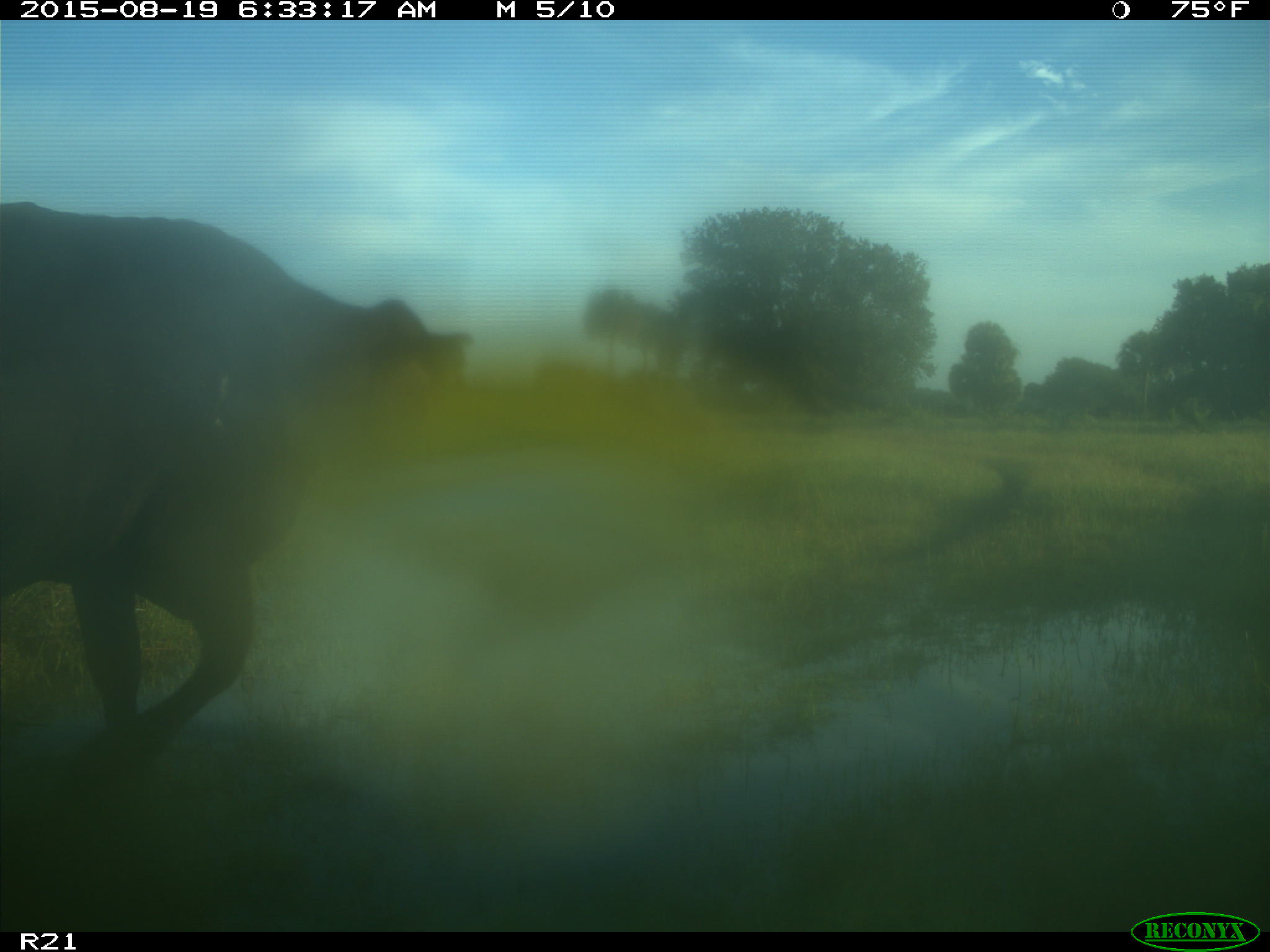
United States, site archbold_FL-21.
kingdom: Animalia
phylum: Chordata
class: Mammalia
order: Artiodactyla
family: Bovidae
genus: Bos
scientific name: Bos taurus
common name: domestic cow